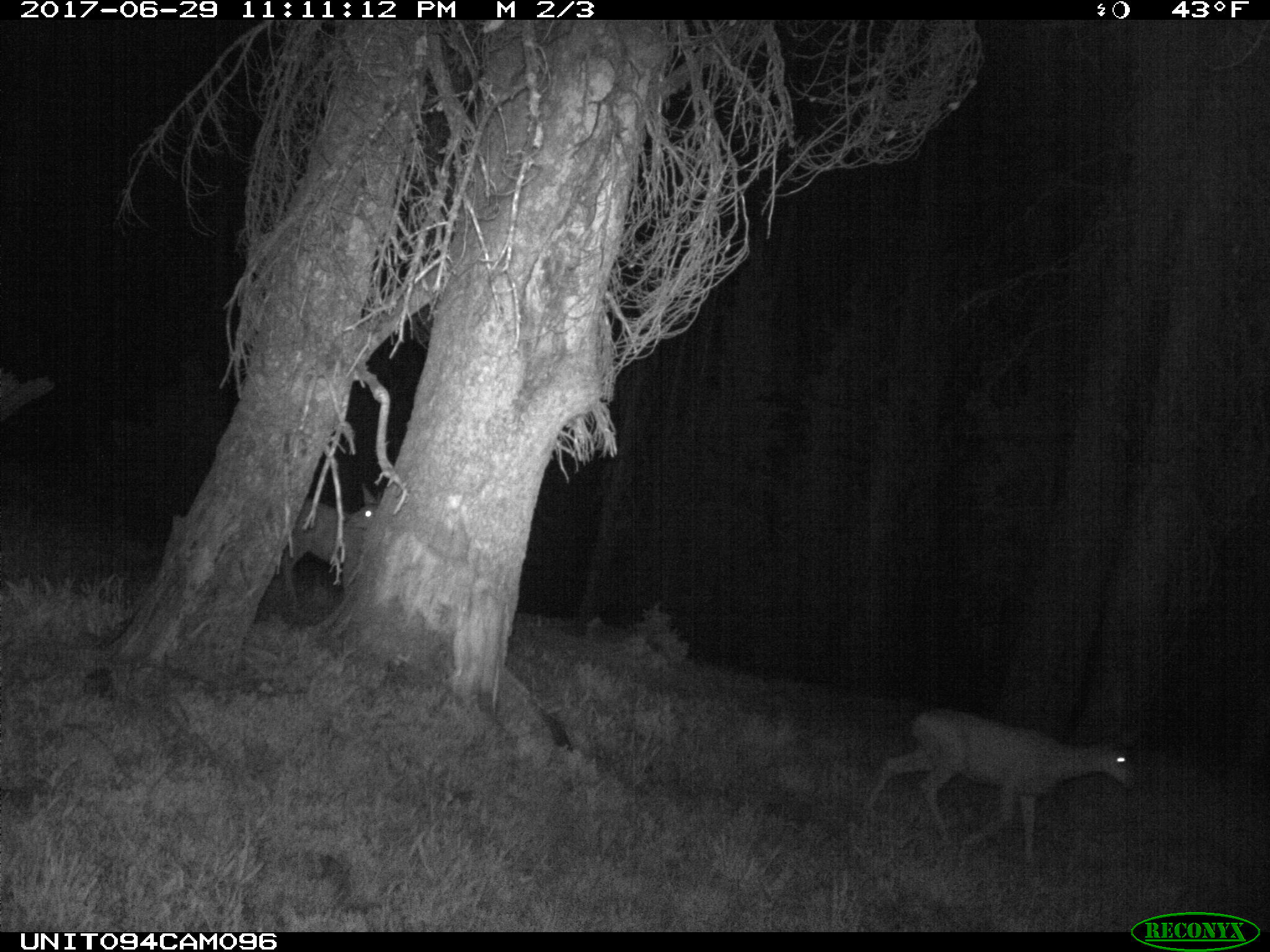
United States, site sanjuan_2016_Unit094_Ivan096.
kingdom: Animalia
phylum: Chordata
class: Mammalia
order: Artiodactyla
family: Cervidae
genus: Odocoileus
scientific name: Odocoileus hemionus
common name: mule deer